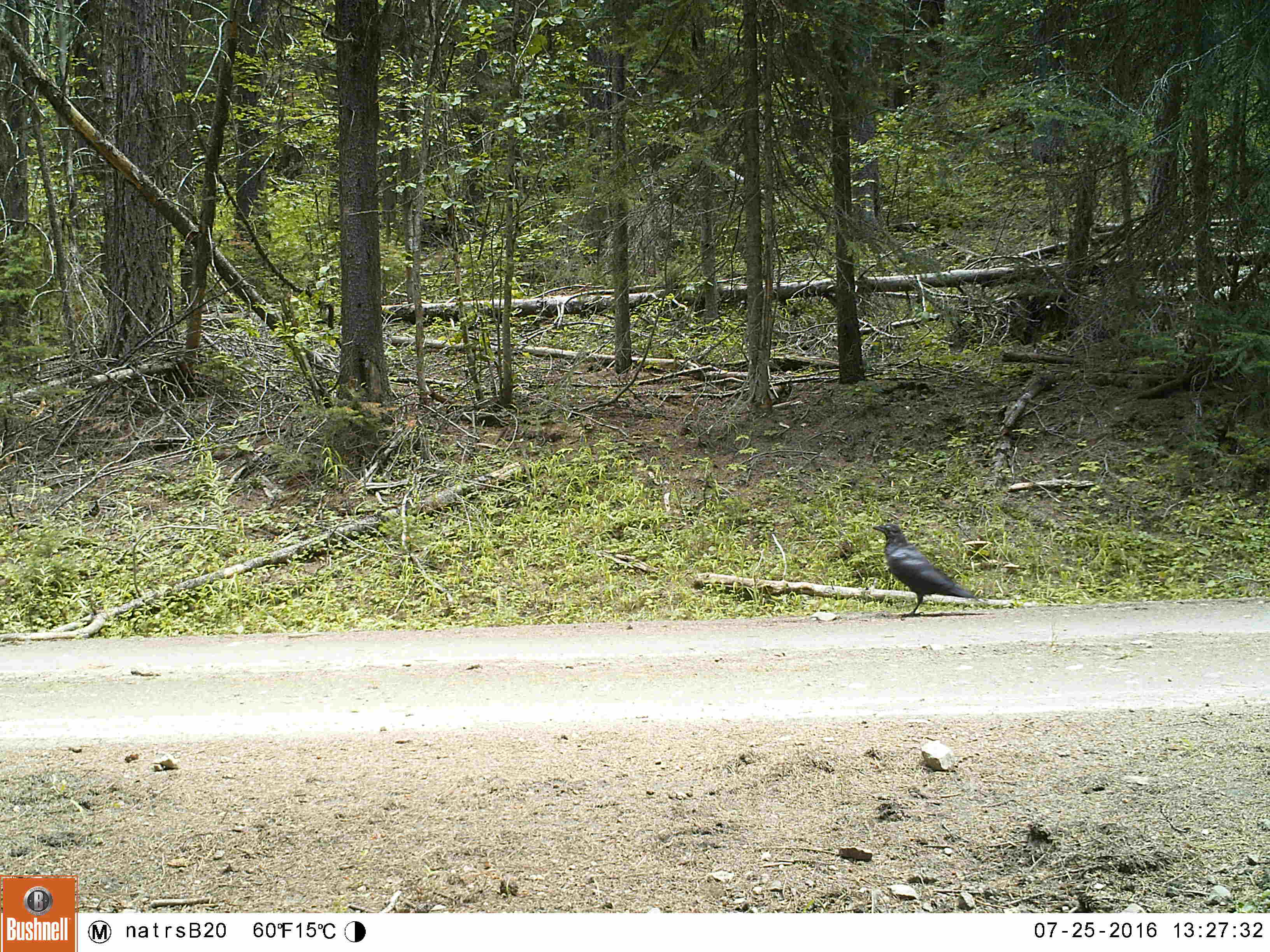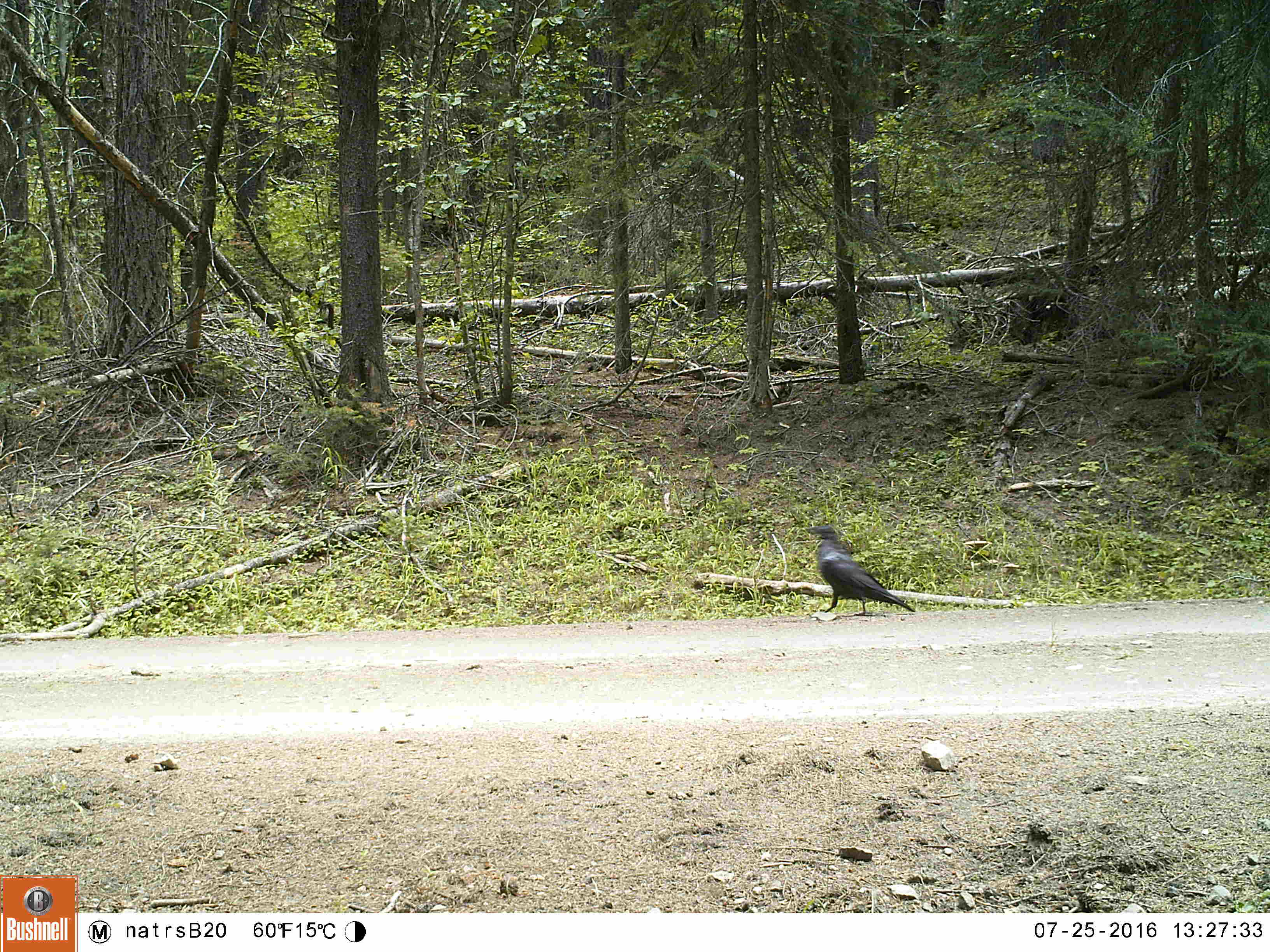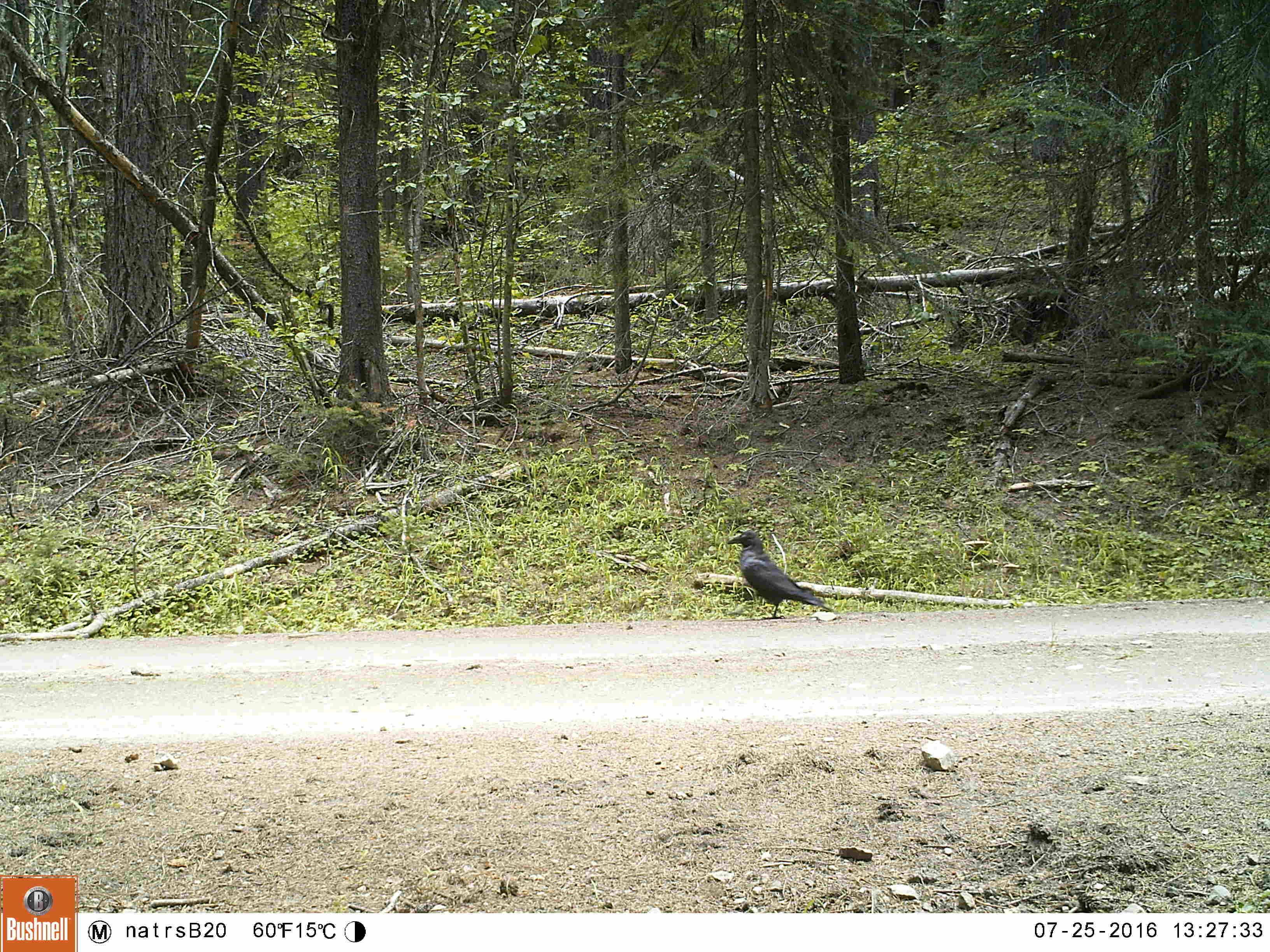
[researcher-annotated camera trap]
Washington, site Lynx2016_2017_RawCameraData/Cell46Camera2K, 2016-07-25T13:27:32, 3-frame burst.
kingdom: Animalia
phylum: Chordata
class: Aves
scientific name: Aves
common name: birds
Aves (birds). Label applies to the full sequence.